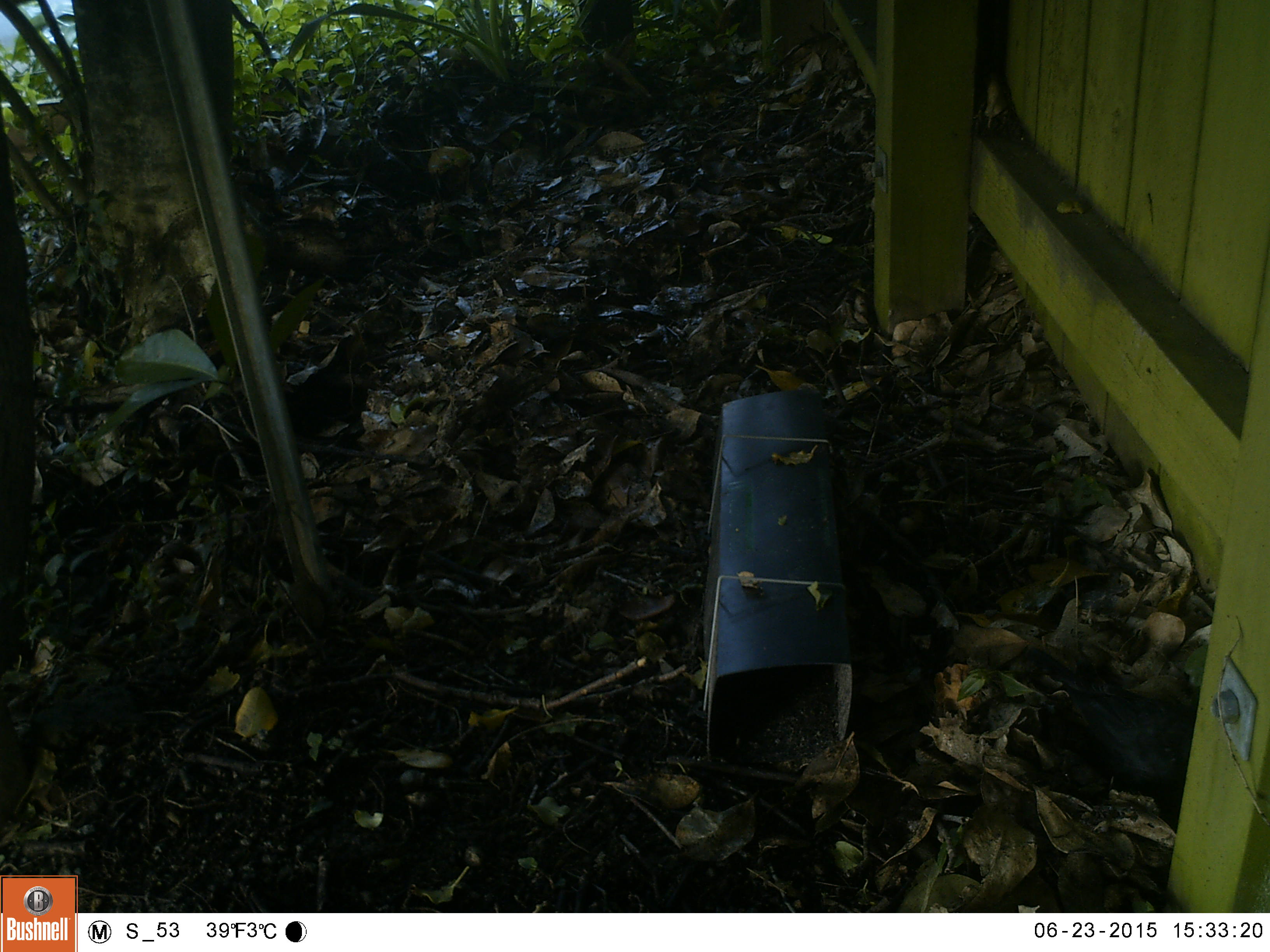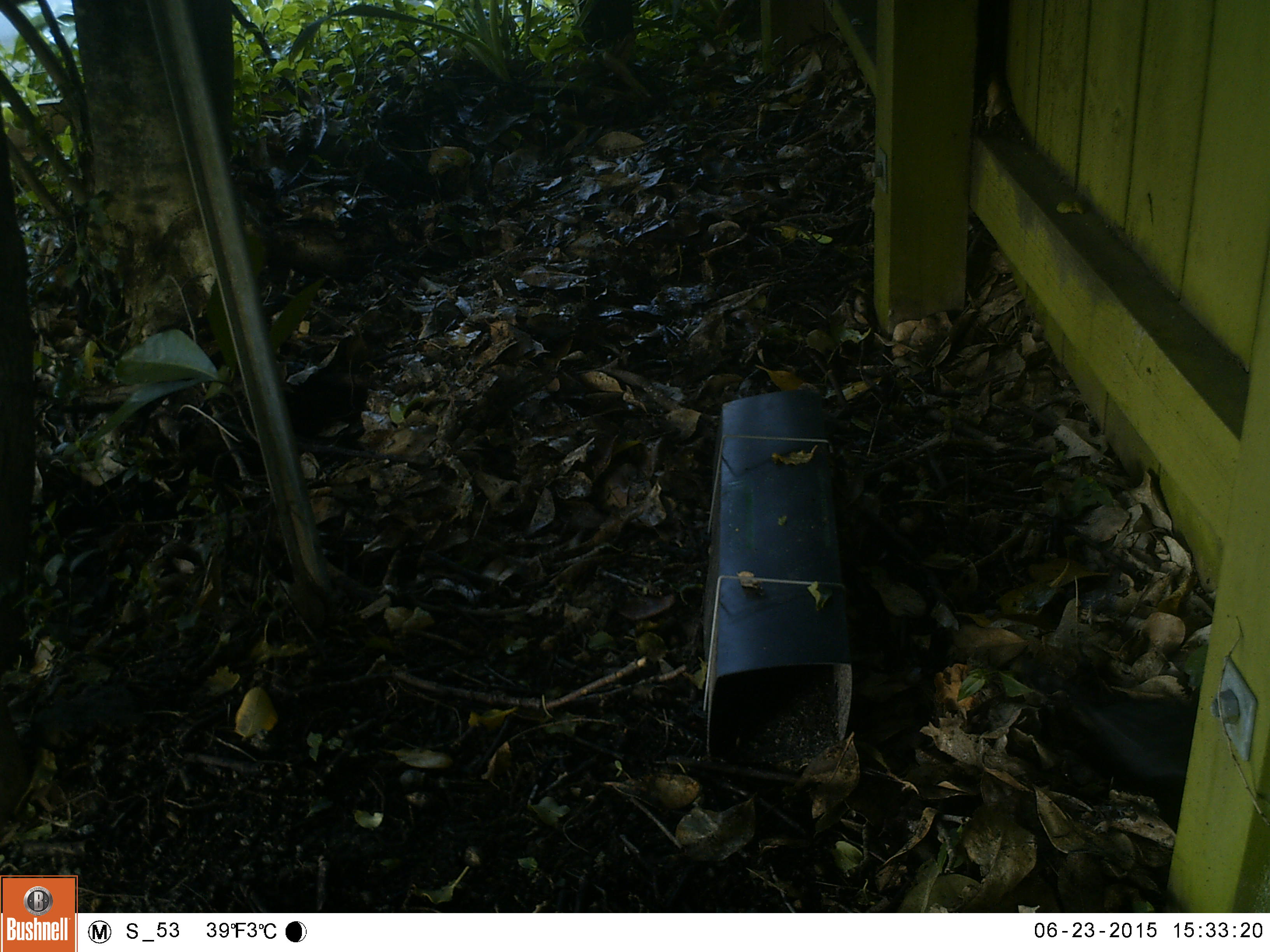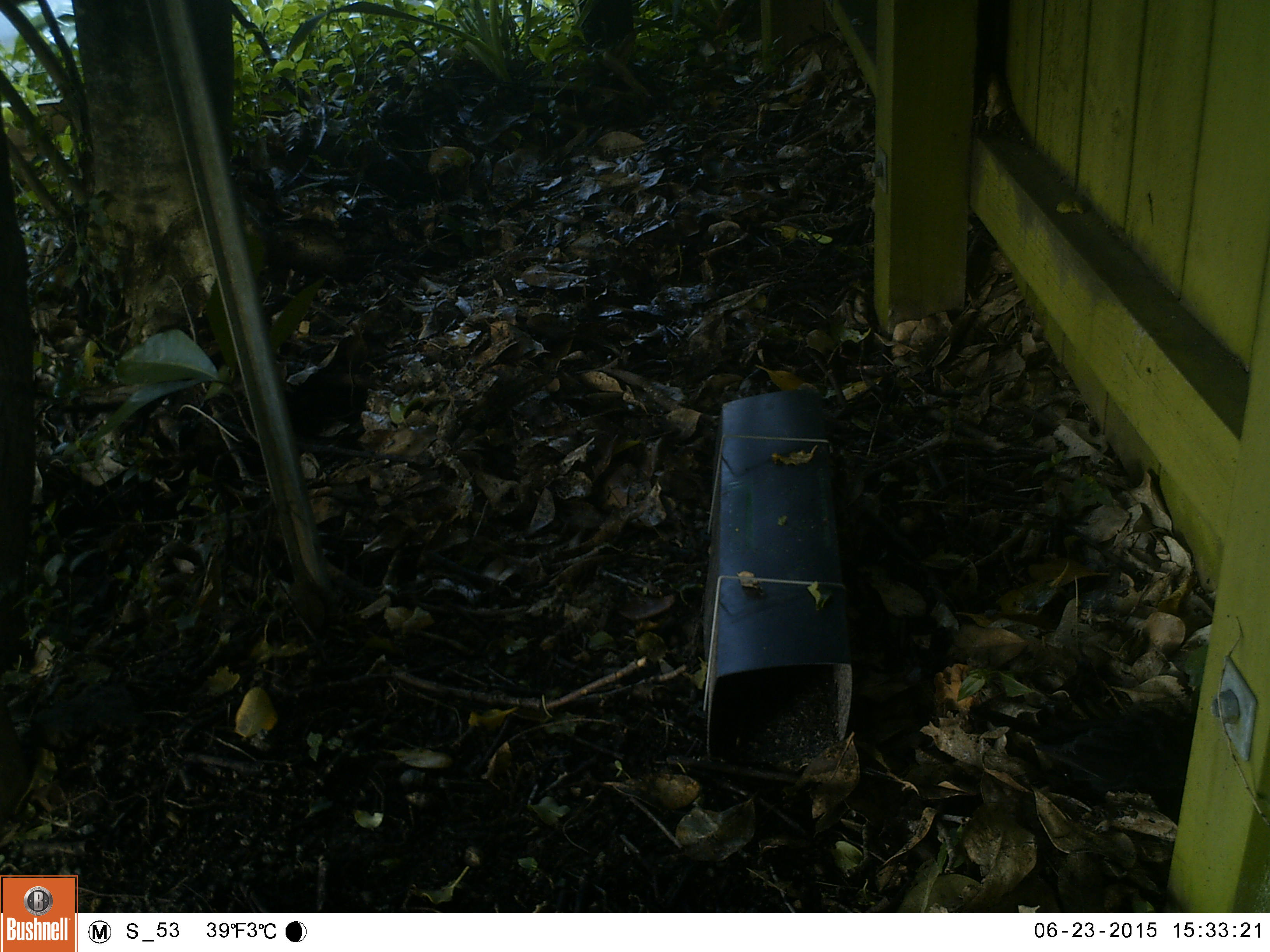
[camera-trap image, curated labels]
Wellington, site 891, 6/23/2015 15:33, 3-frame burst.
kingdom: Animalia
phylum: Chordata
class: Aves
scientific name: Aves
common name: bird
Bird (Aves).